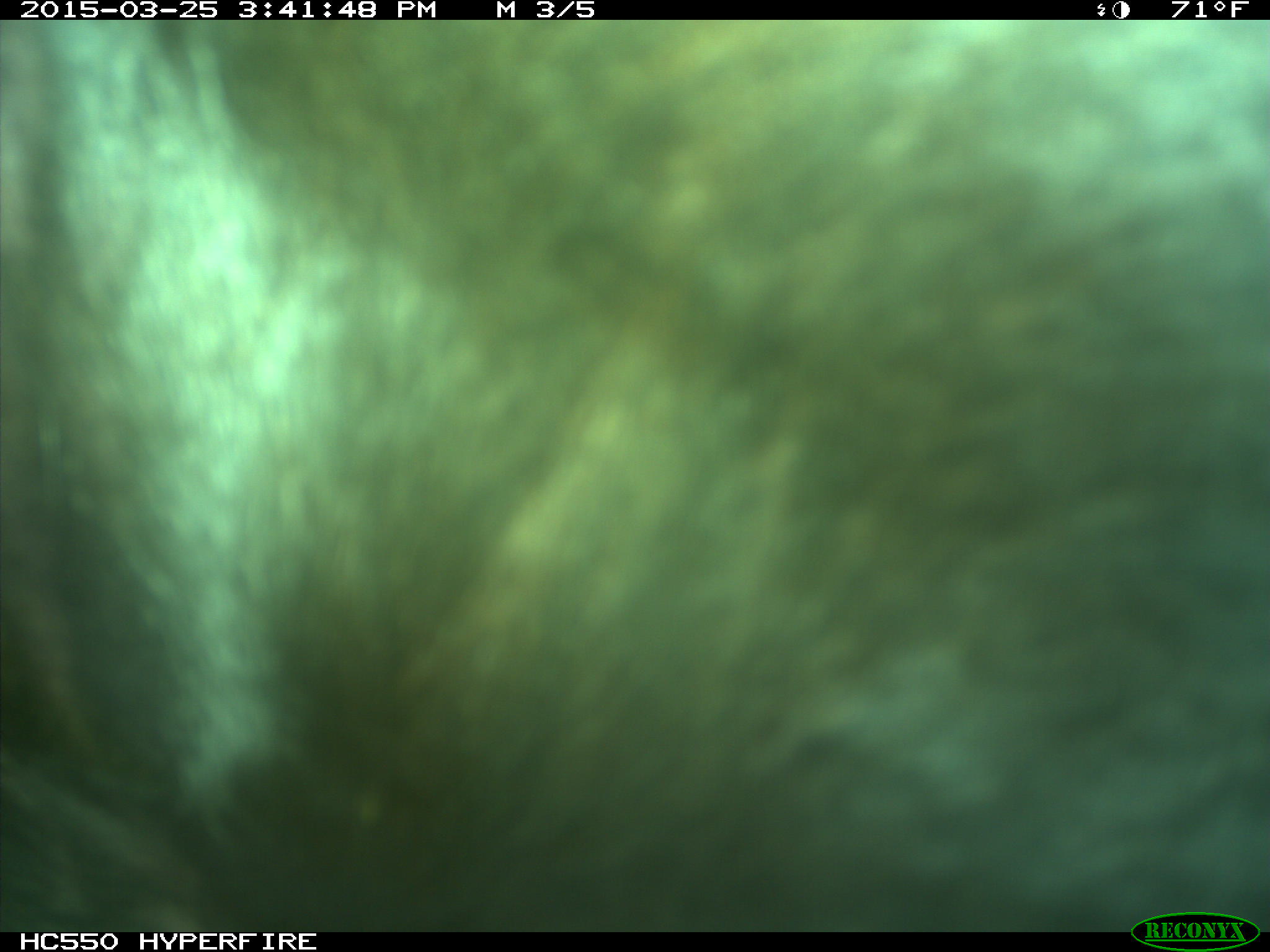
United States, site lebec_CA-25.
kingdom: Animalia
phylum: Chordata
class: Mammalia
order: Artiodactyla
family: Bovidae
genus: Bos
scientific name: Bos taurus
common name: domestic cow